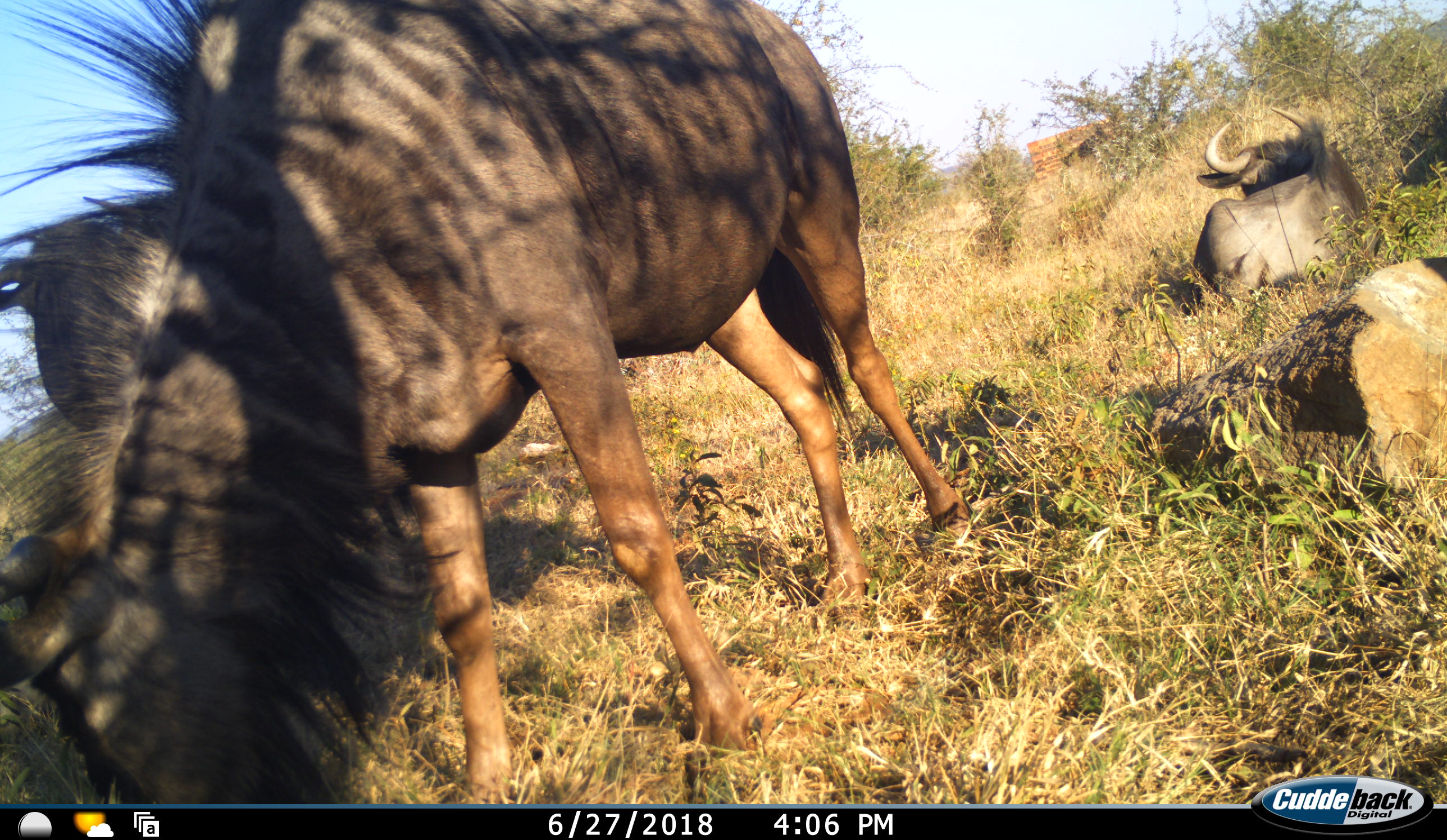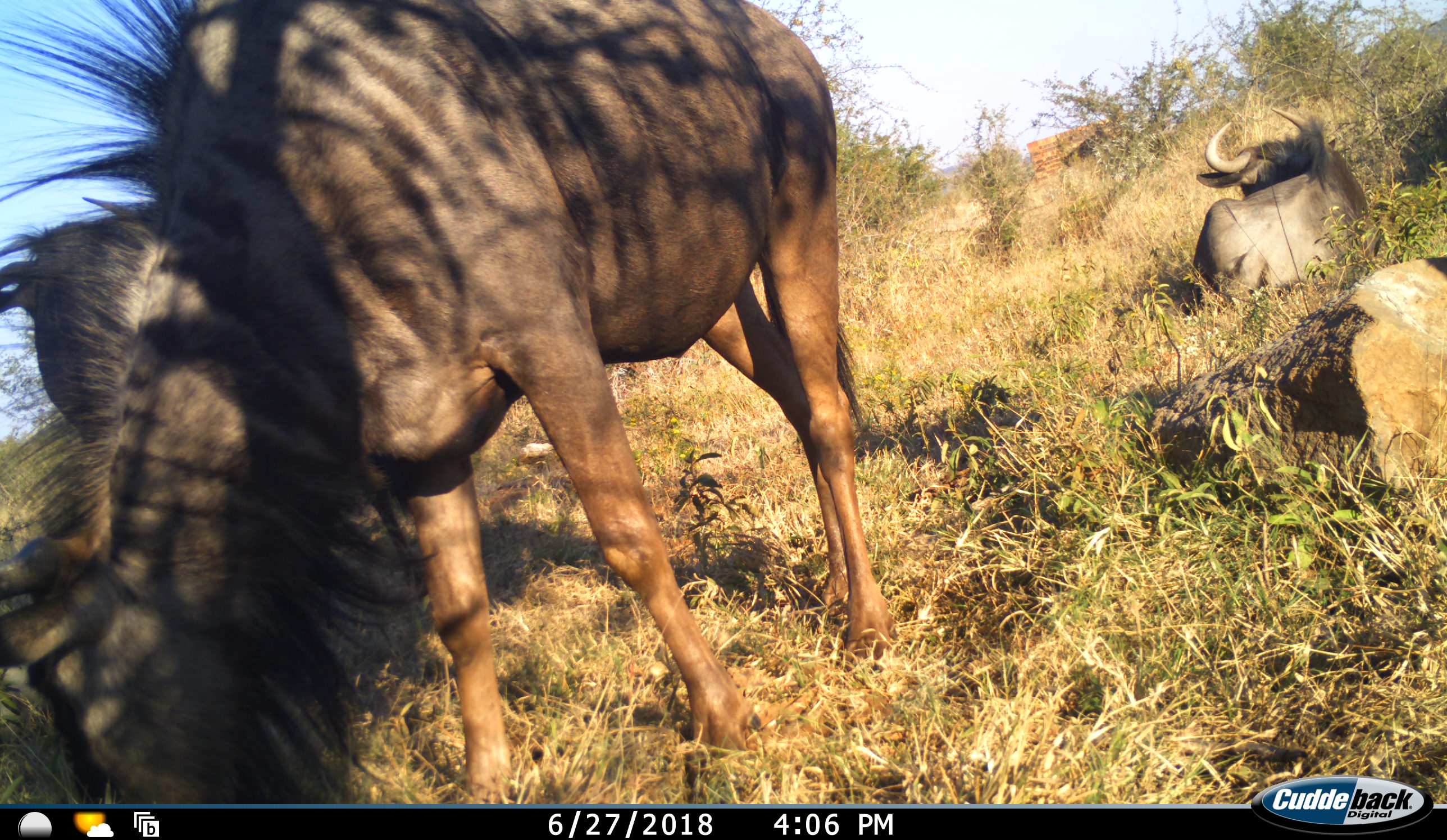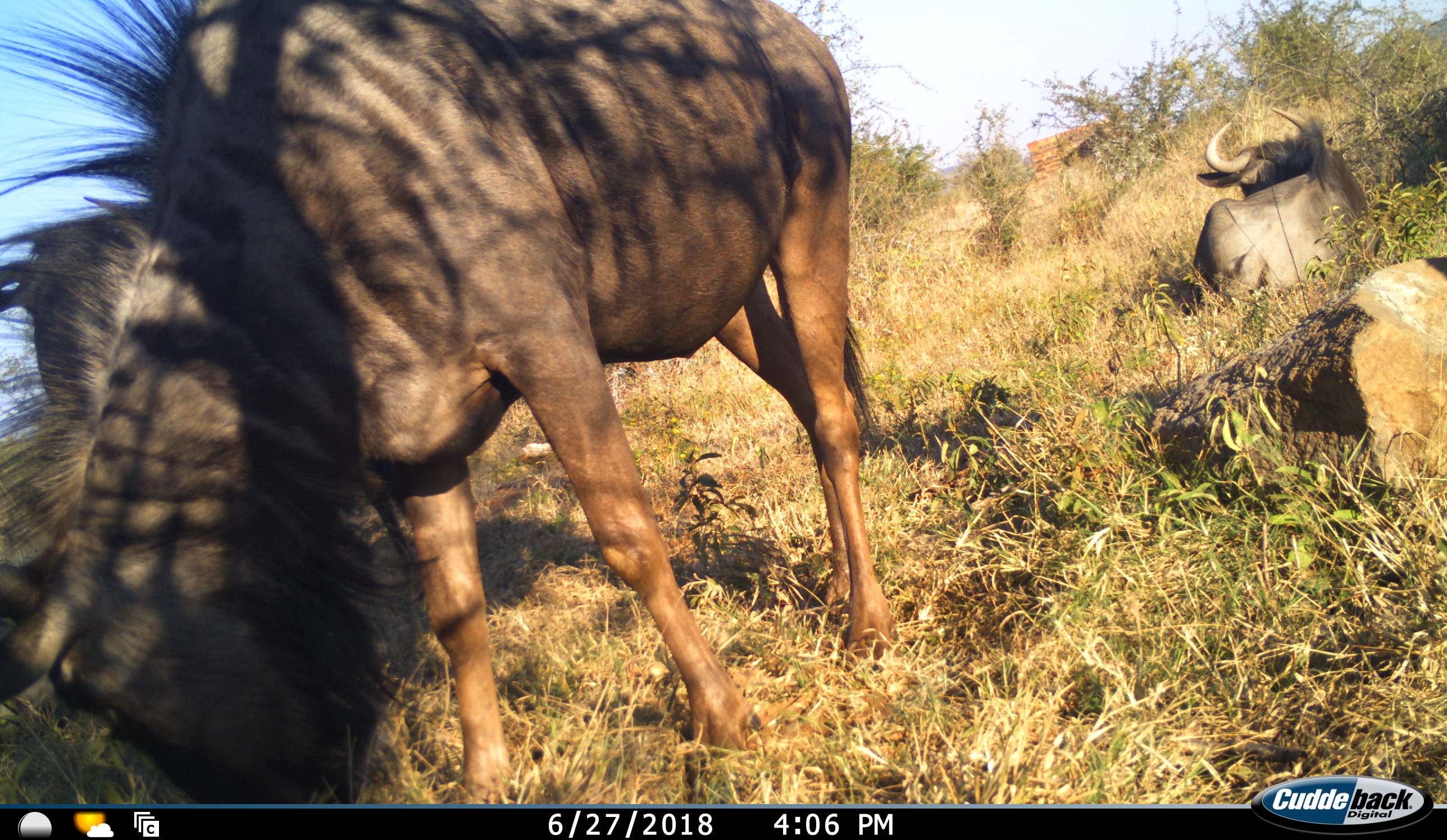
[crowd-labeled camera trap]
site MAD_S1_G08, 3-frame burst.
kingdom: Animalia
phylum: Chordata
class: Mammalia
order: Artiodactyla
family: Bovidae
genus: Connochaetes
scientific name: Connochaetes taurinus taurinus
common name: blue wildebeest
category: wildebeestblue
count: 3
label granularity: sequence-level